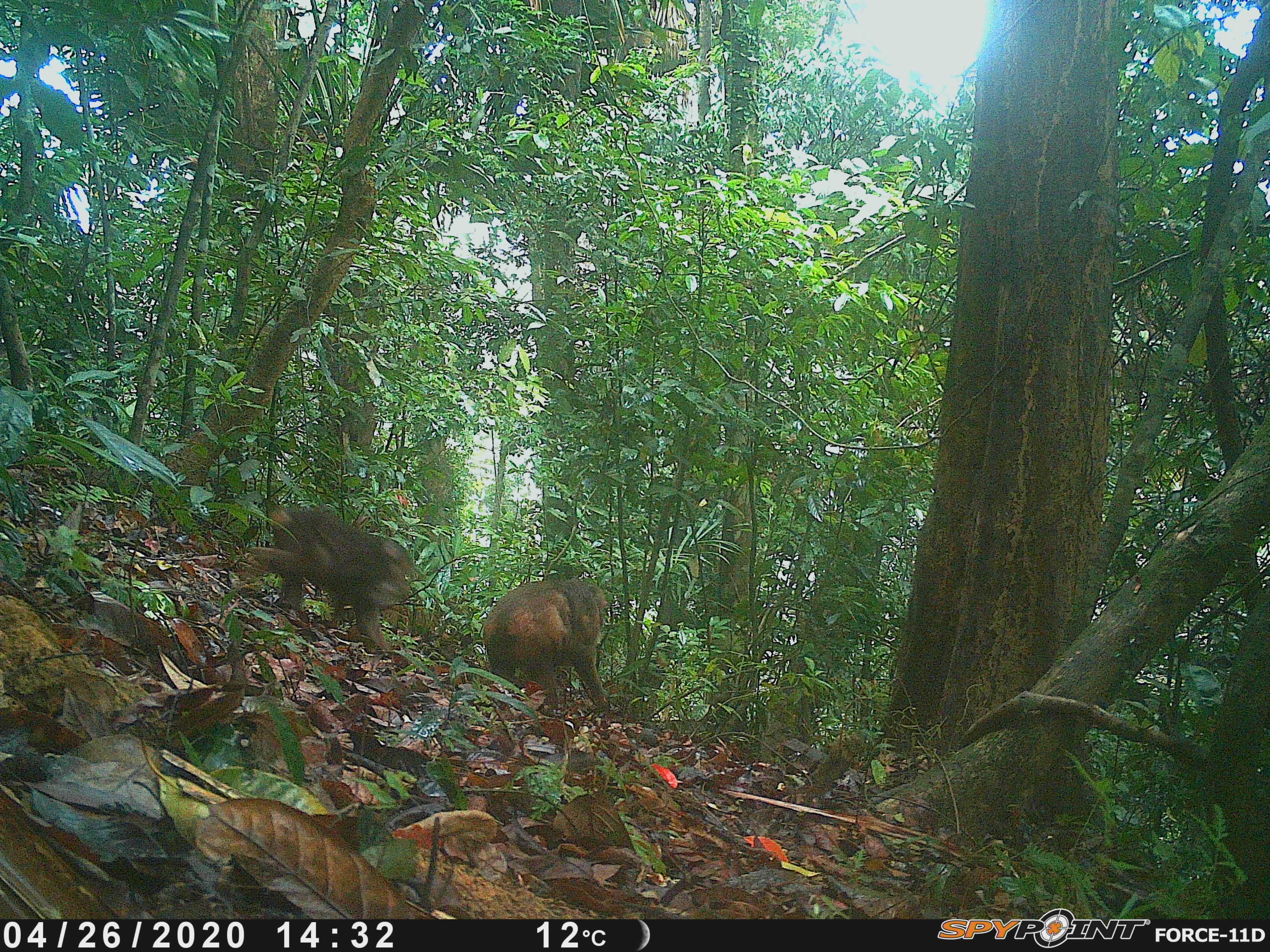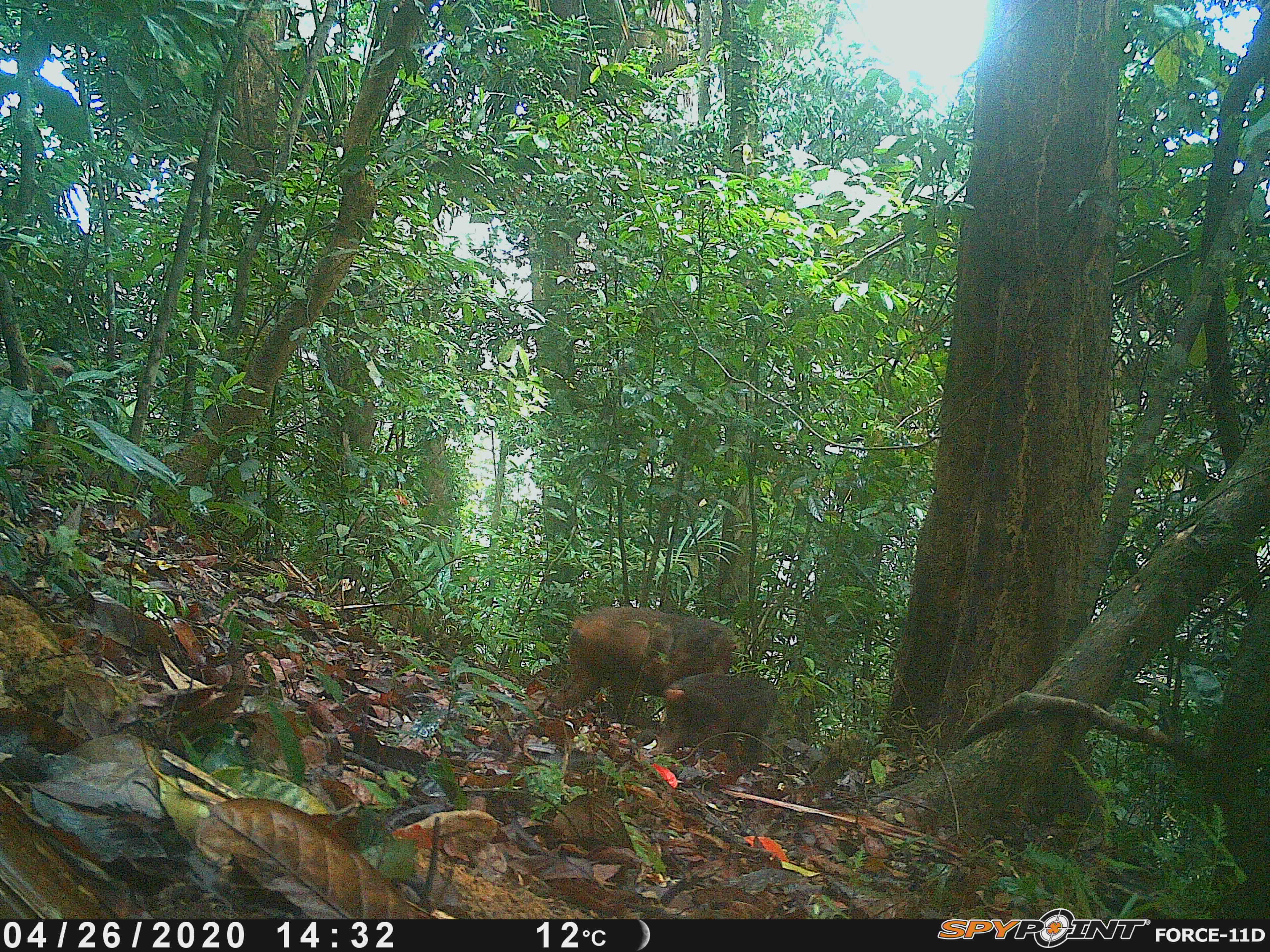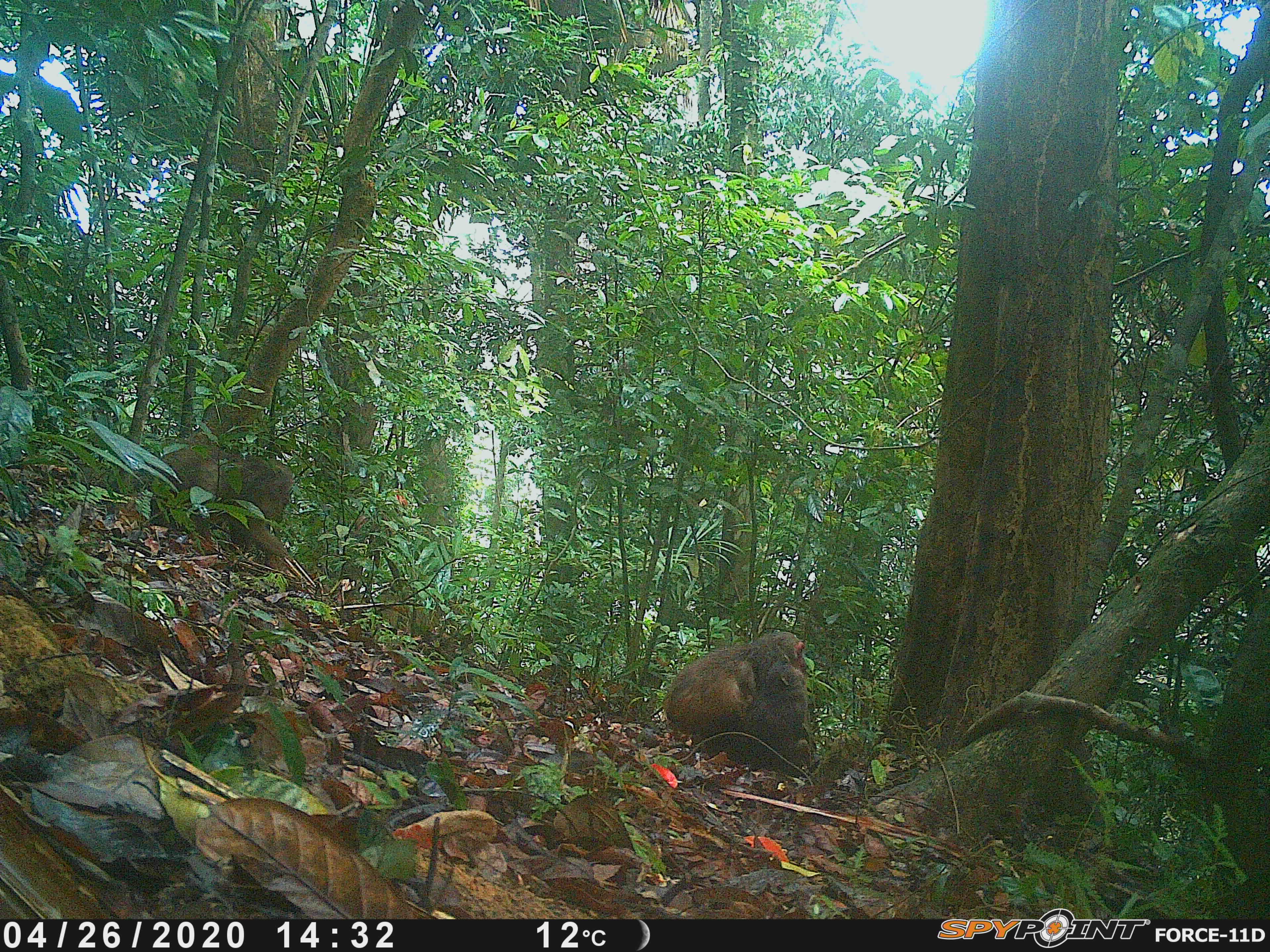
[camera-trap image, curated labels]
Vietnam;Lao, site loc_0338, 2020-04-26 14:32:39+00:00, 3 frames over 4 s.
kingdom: Animalia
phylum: Chordata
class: Mammalia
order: Primates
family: Cercopithecidae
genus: Macaca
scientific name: Macaca arctoides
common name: stump-tailed macaque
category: stump tailed macaque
Stump tailed macaque (stump-tailed macaque) (Macaca arctoides). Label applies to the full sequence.